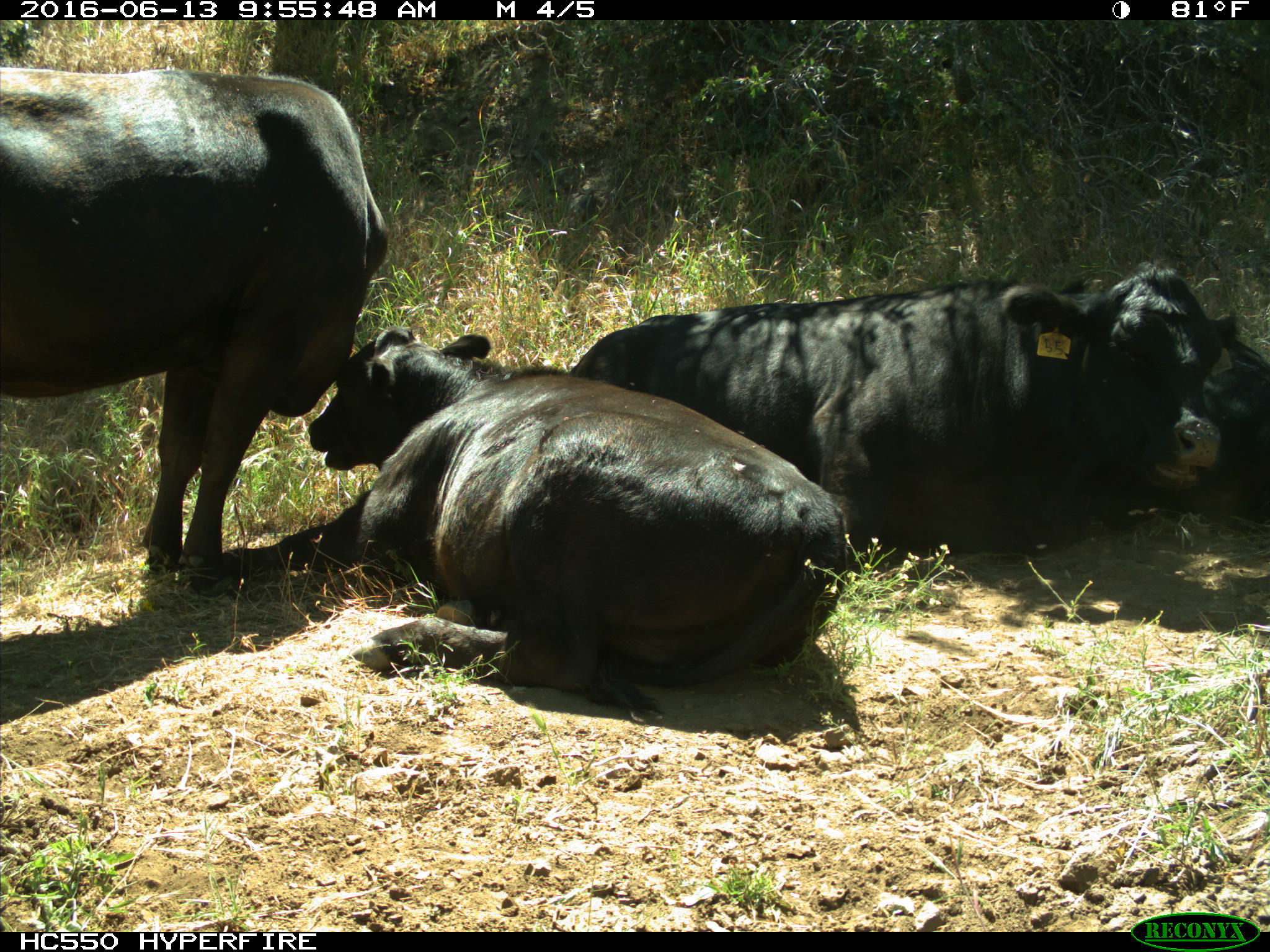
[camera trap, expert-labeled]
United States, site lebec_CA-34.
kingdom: Animalia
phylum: Chordata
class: Mammalia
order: Artiodactyla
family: Bovidae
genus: Bos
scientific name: Bos taurus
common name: domestic cow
Bos taurus (domestic cow).